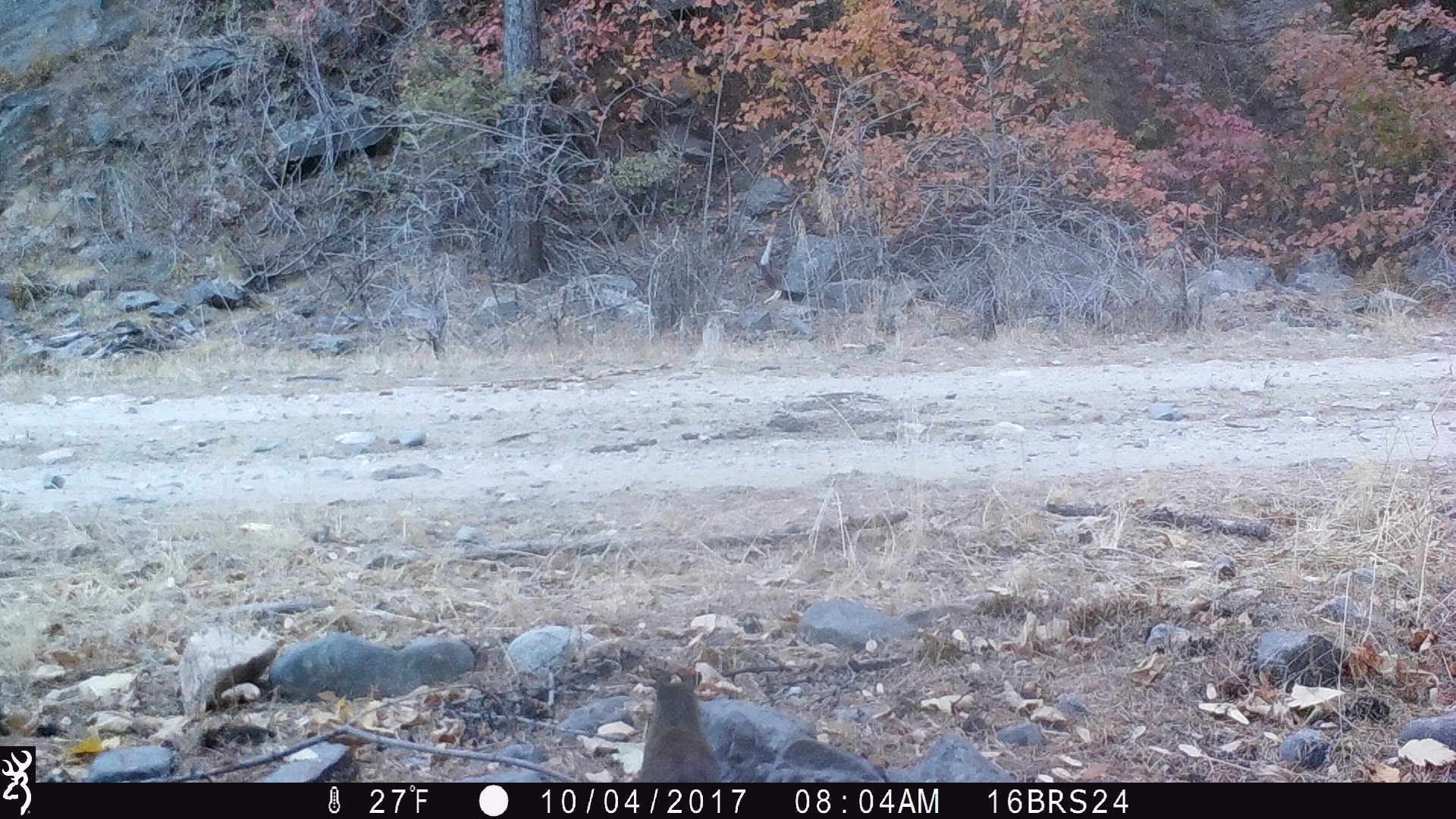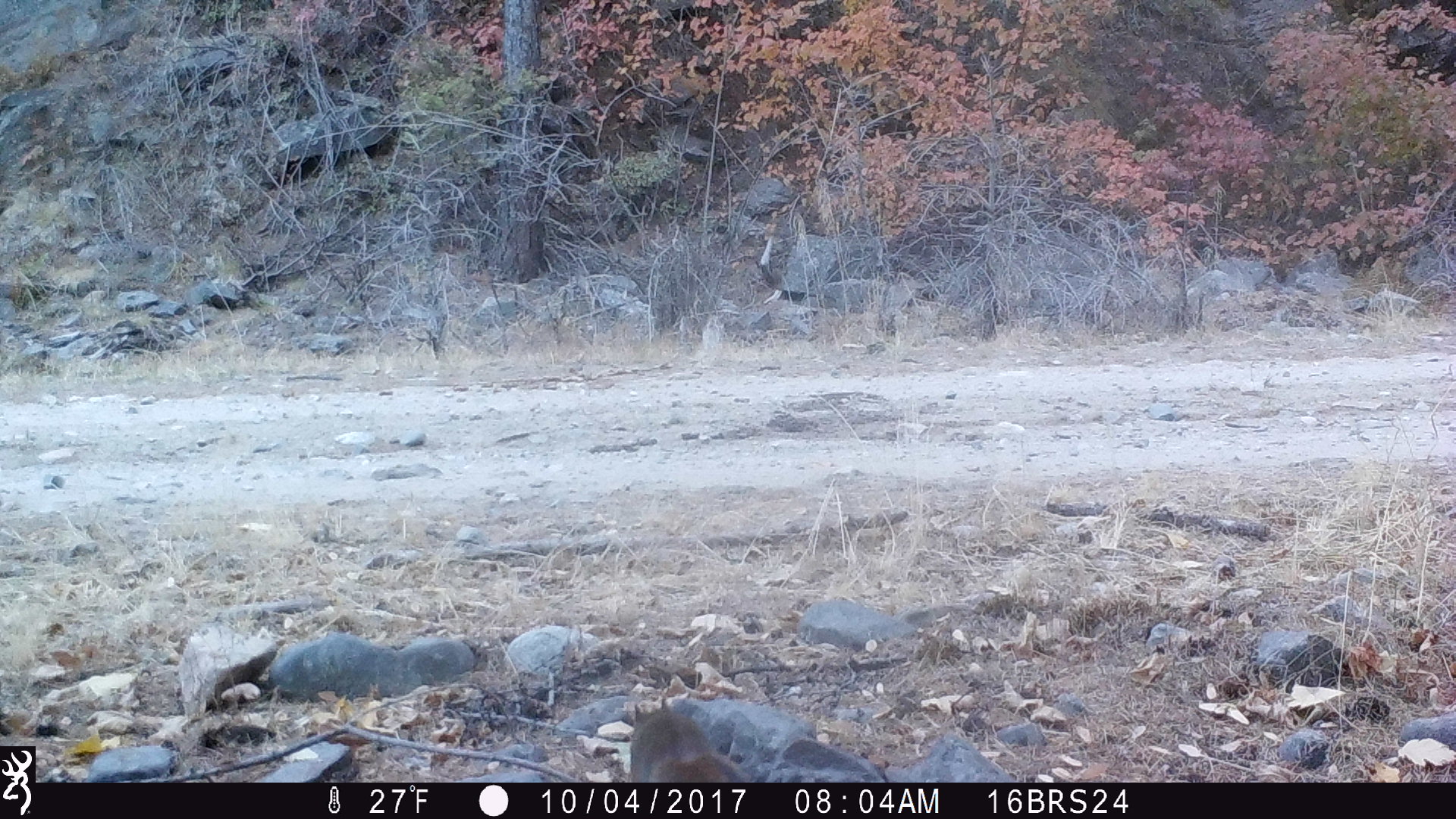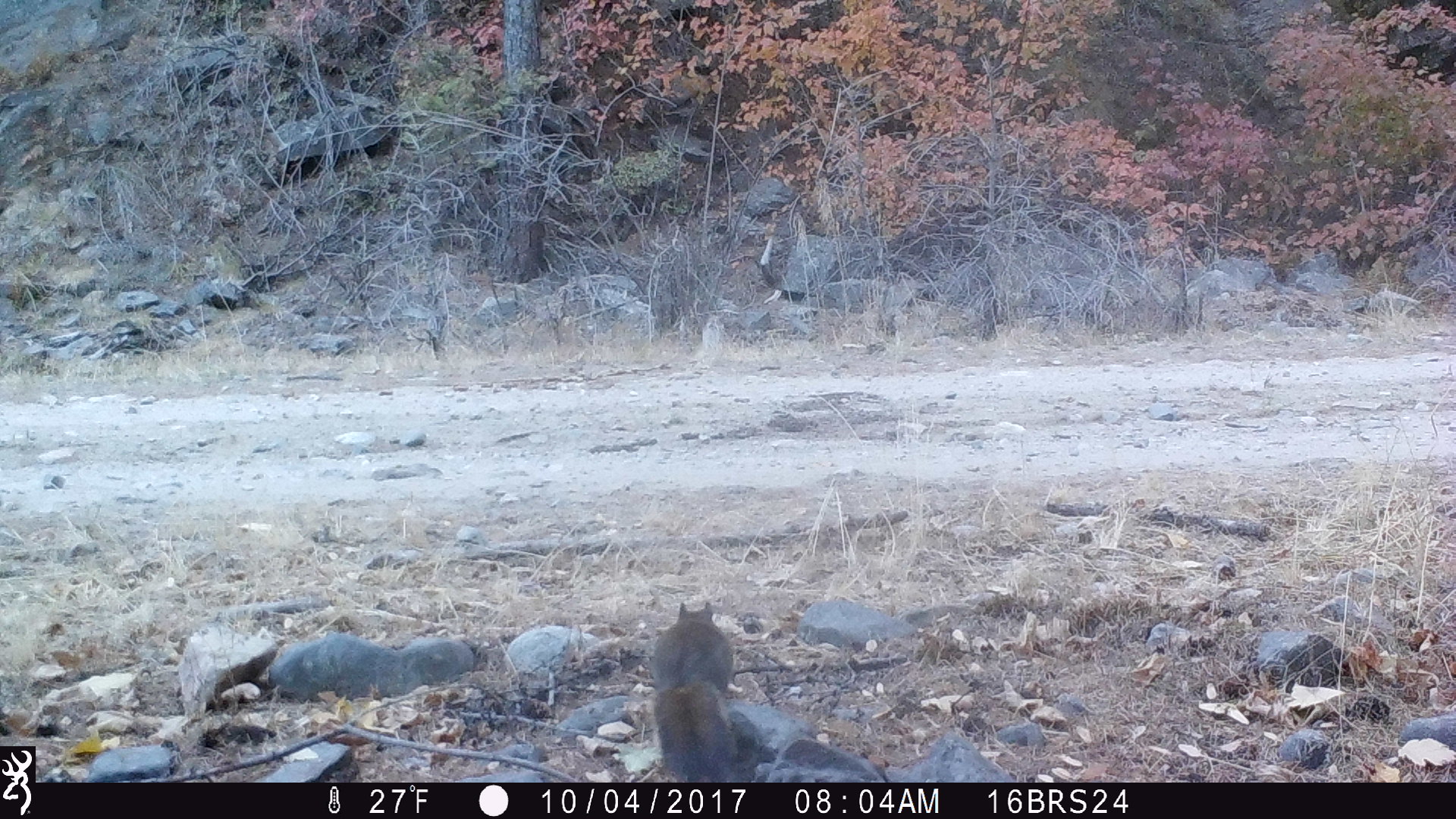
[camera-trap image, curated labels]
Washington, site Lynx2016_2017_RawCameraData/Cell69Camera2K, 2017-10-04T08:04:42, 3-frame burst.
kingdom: Animalia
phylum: Chordata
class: Mammalia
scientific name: Mammalia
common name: small mammal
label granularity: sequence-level